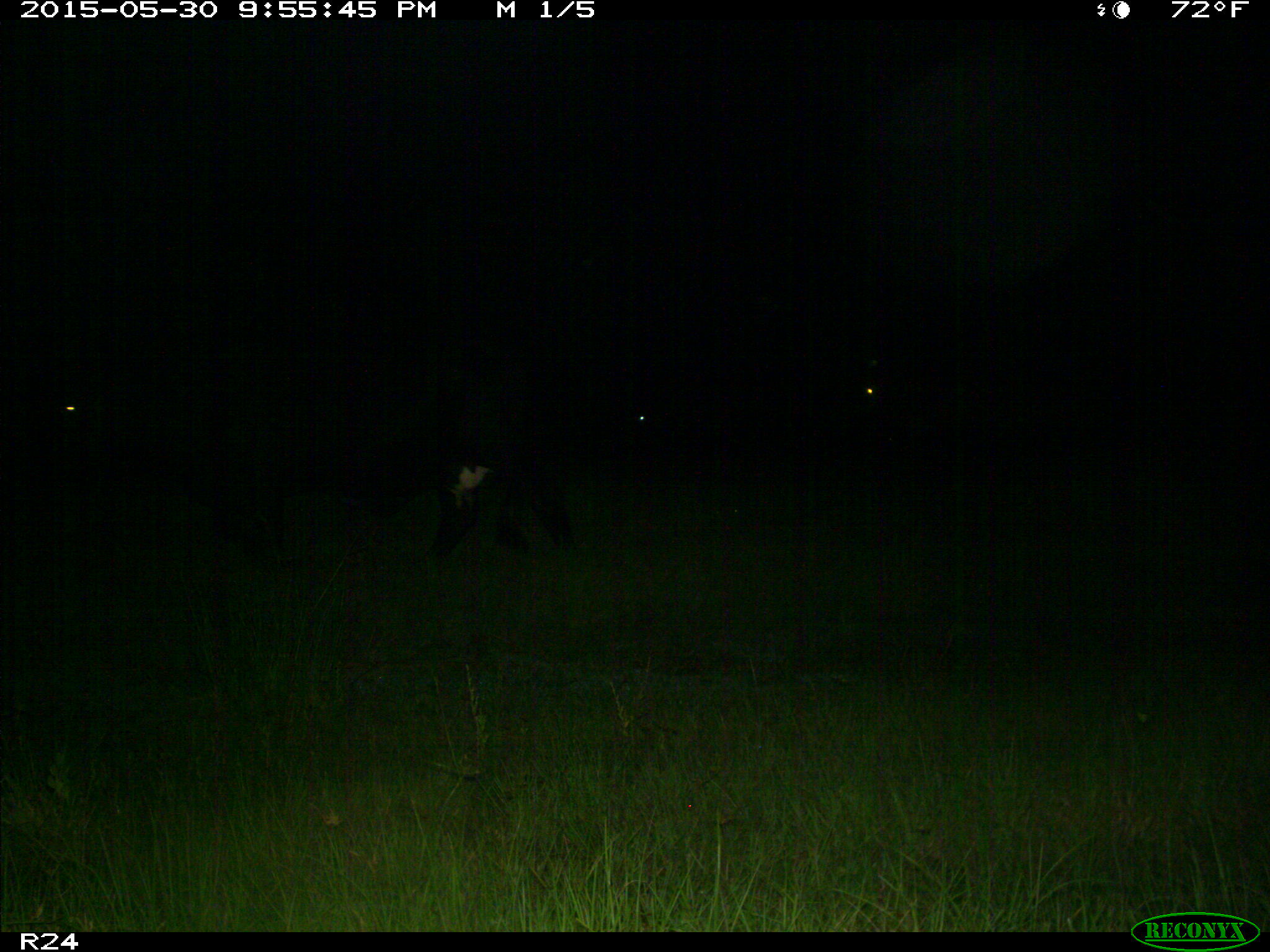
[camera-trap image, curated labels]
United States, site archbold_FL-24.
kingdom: Animalia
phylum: Chordata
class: Mammalia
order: Artiodactyla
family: Bovidae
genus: Bos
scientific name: Bos taurus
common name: domestic cow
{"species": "Bos taurus (domestic cow)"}